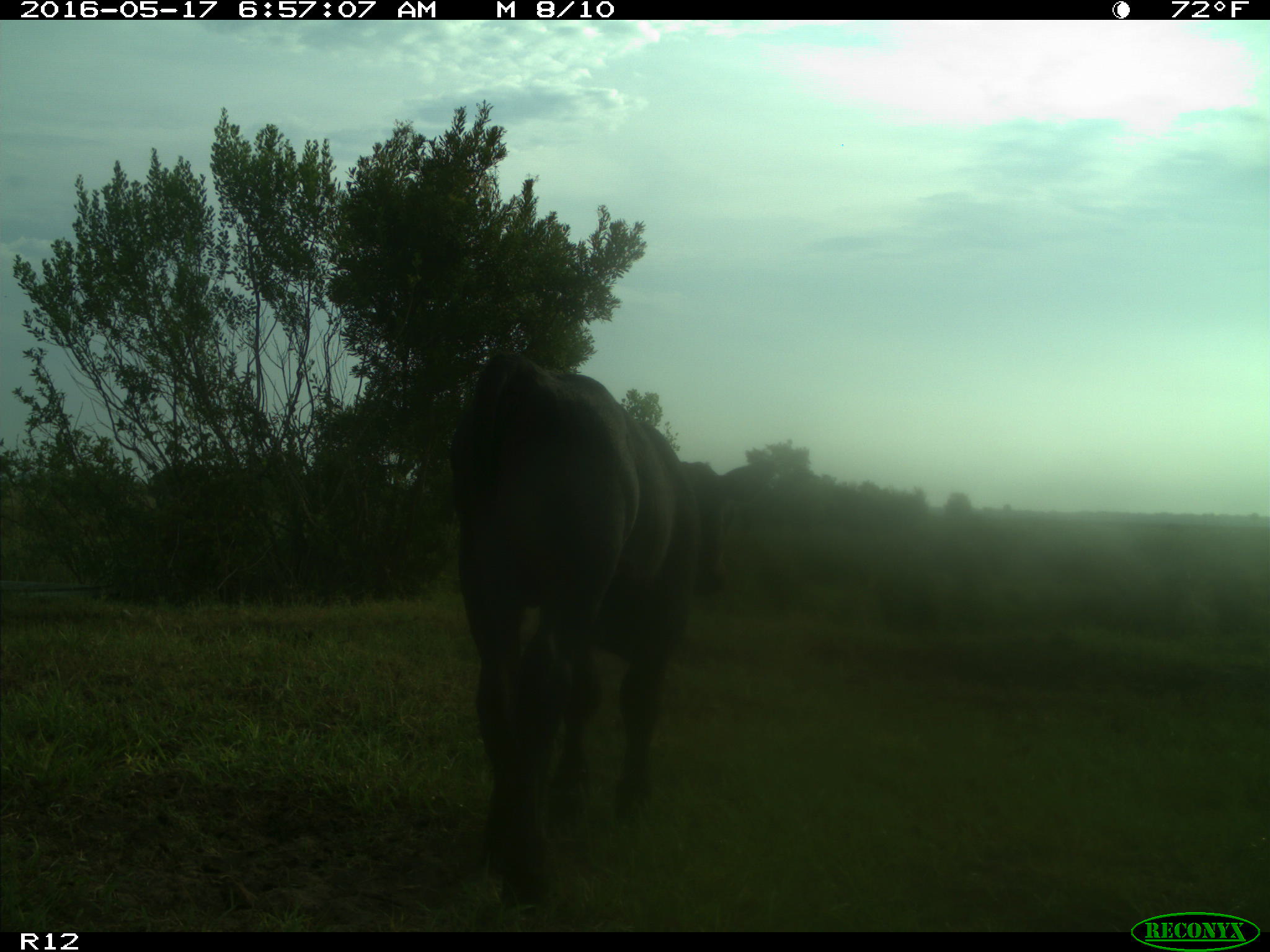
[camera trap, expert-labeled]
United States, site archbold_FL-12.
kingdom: Animalia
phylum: Chordata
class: Mammalia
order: Artiodactyla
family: Bovidae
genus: Bos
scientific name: Bos taurus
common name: domestic cow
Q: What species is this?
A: Bos taurus (domestic cow).